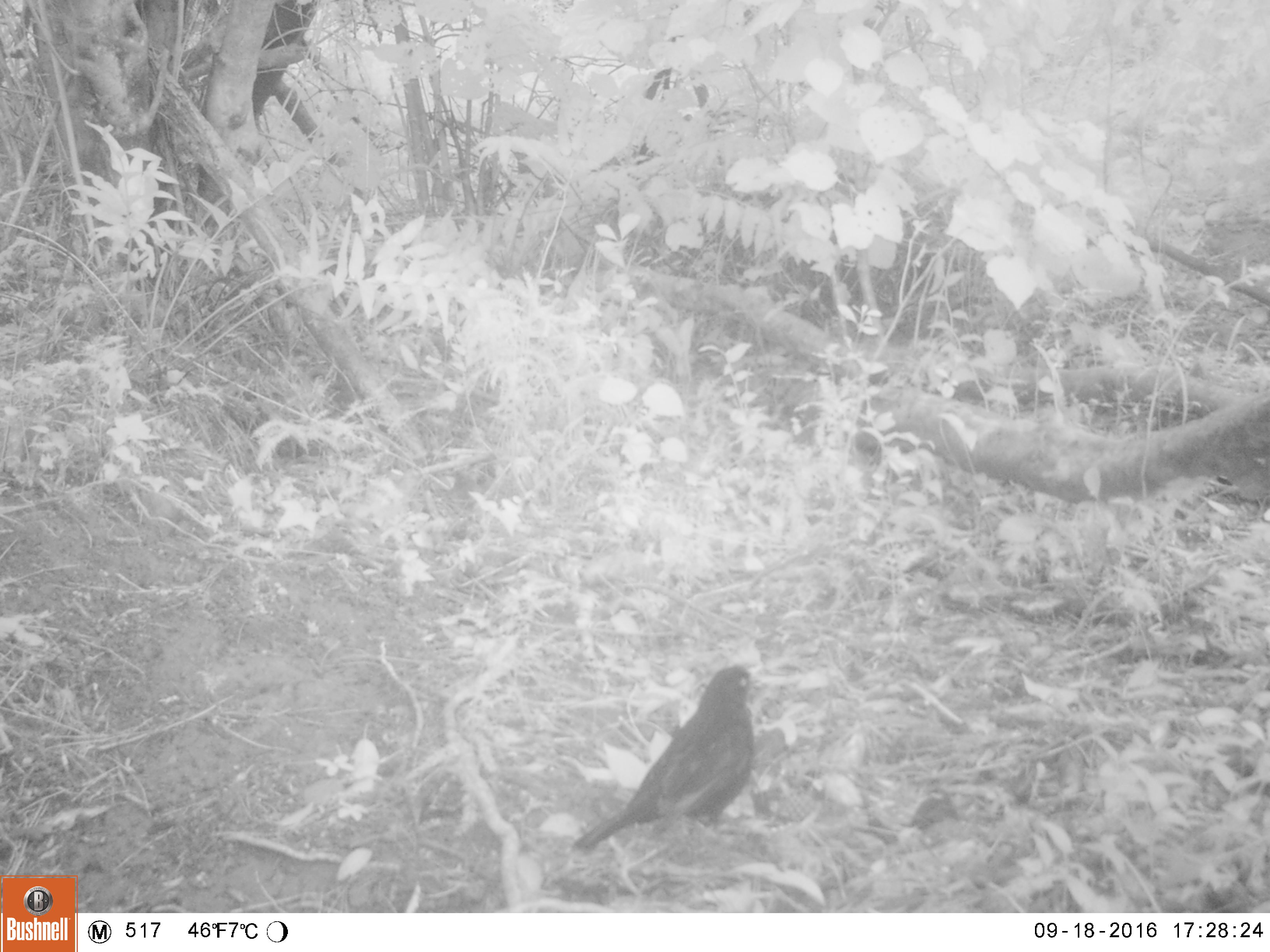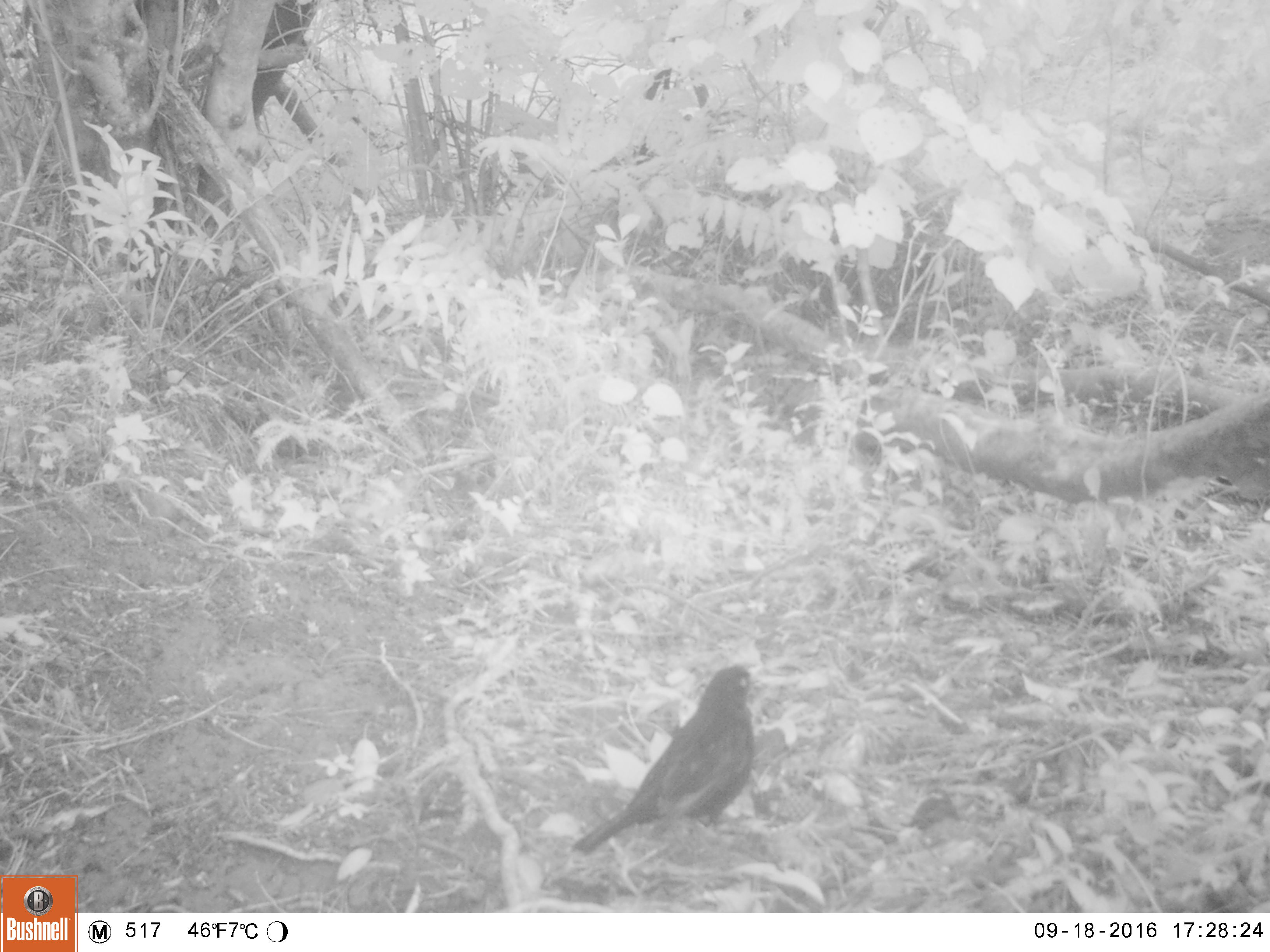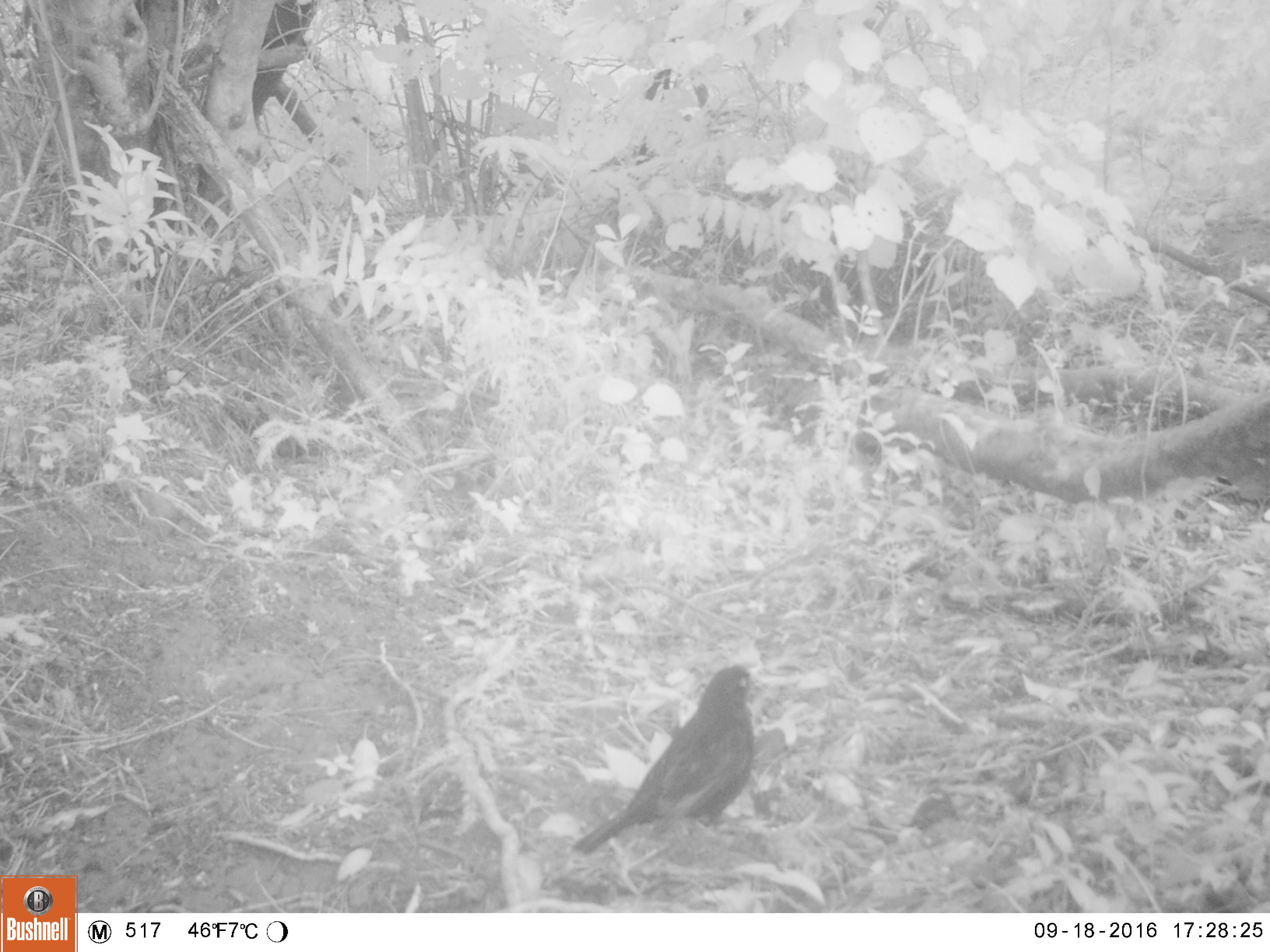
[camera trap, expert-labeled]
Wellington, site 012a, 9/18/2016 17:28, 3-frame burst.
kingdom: Animalia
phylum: Chordata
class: Aves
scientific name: Aves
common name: bird